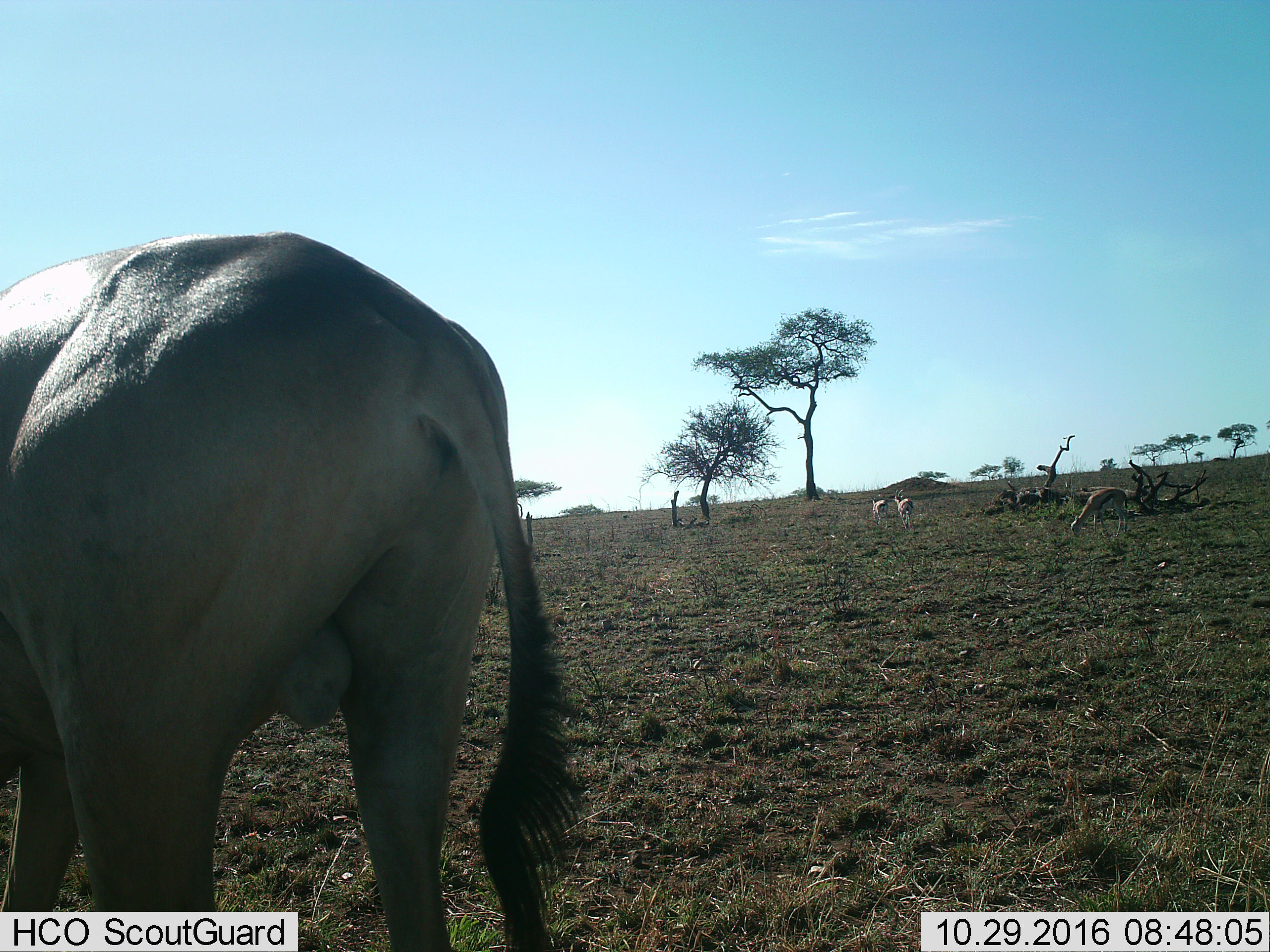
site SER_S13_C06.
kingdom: Animalia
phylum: Chordata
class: Mammalia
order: Artiodactyla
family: Bovidae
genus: Eudorcas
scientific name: Eudorcas thomsonii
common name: thomson's gazelle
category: gazellethomsons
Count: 3.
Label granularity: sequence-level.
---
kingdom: Animalia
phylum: Chordata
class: Mammalia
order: Artiodactyla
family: Bovidae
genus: Alcelaphus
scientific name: Alcelaphus buselaphus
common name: hartebeest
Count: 1.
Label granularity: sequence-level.